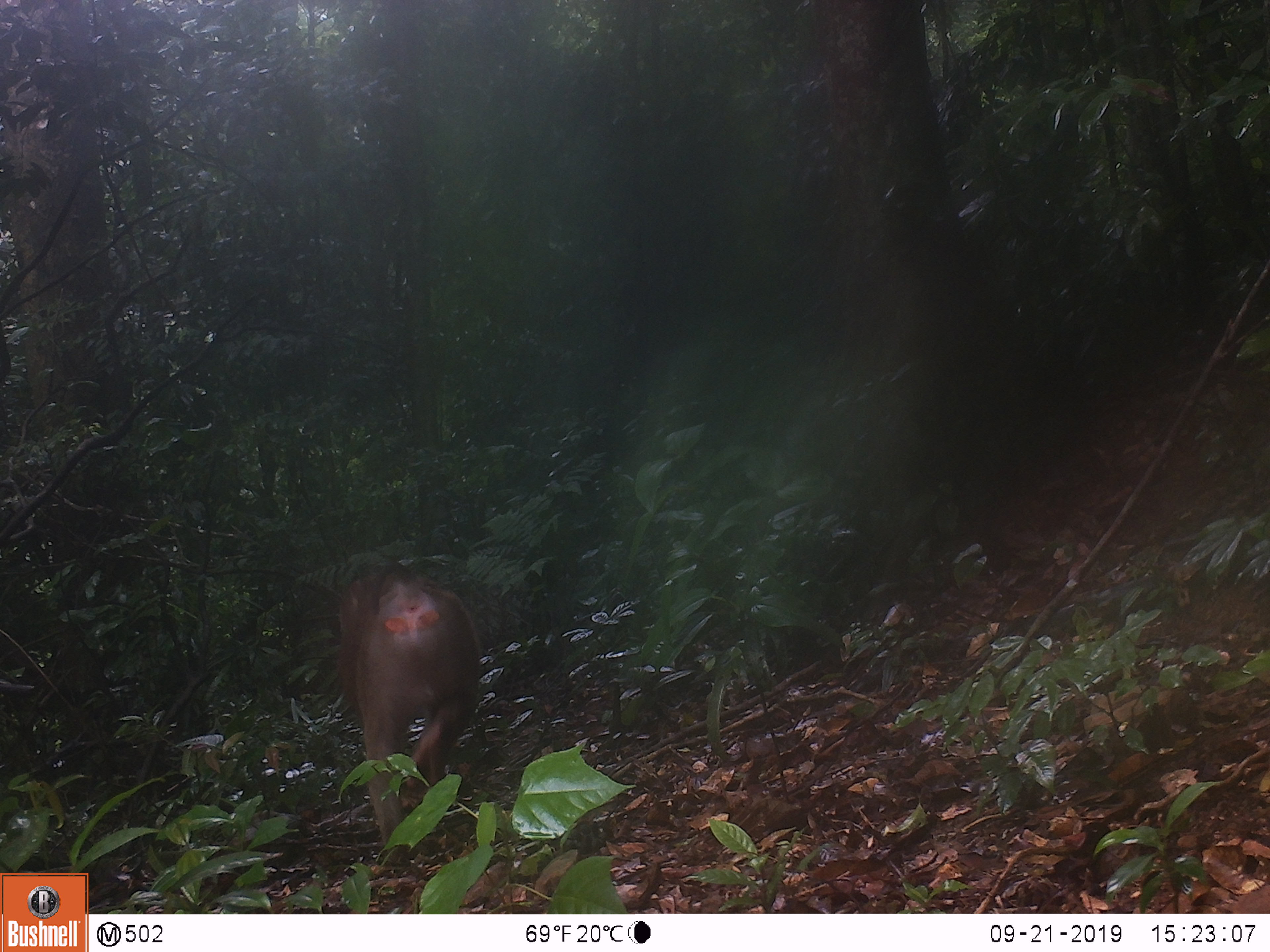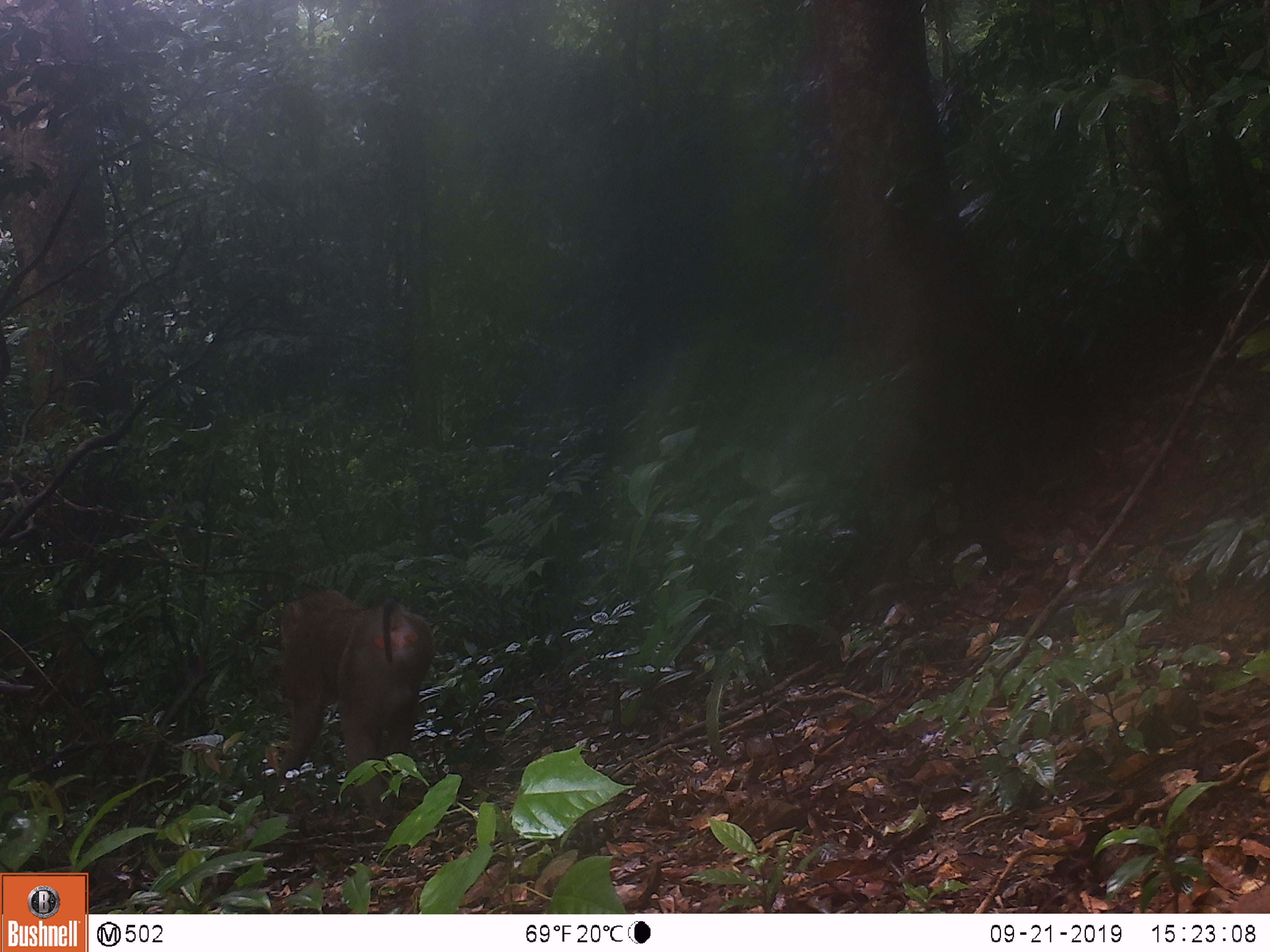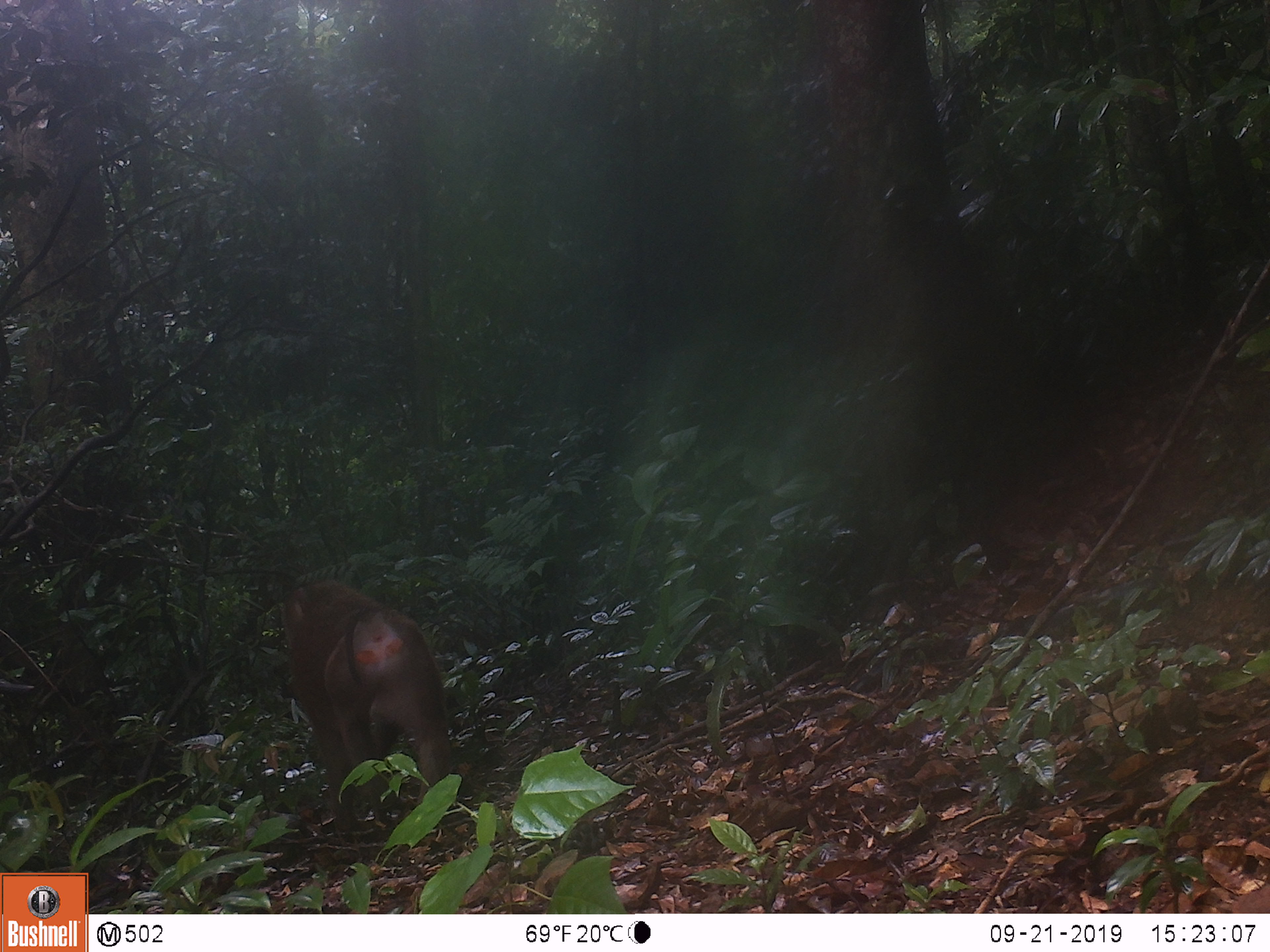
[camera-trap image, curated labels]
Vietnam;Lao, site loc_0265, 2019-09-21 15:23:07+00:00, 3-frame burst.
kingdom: Animalia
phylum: Chordata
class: Mammalia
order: Primates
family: Cercopithecidae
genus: Macaca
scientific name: Macaca nemestrina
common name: pig-tailed macaque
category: pig tailed macaque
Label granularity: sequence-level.